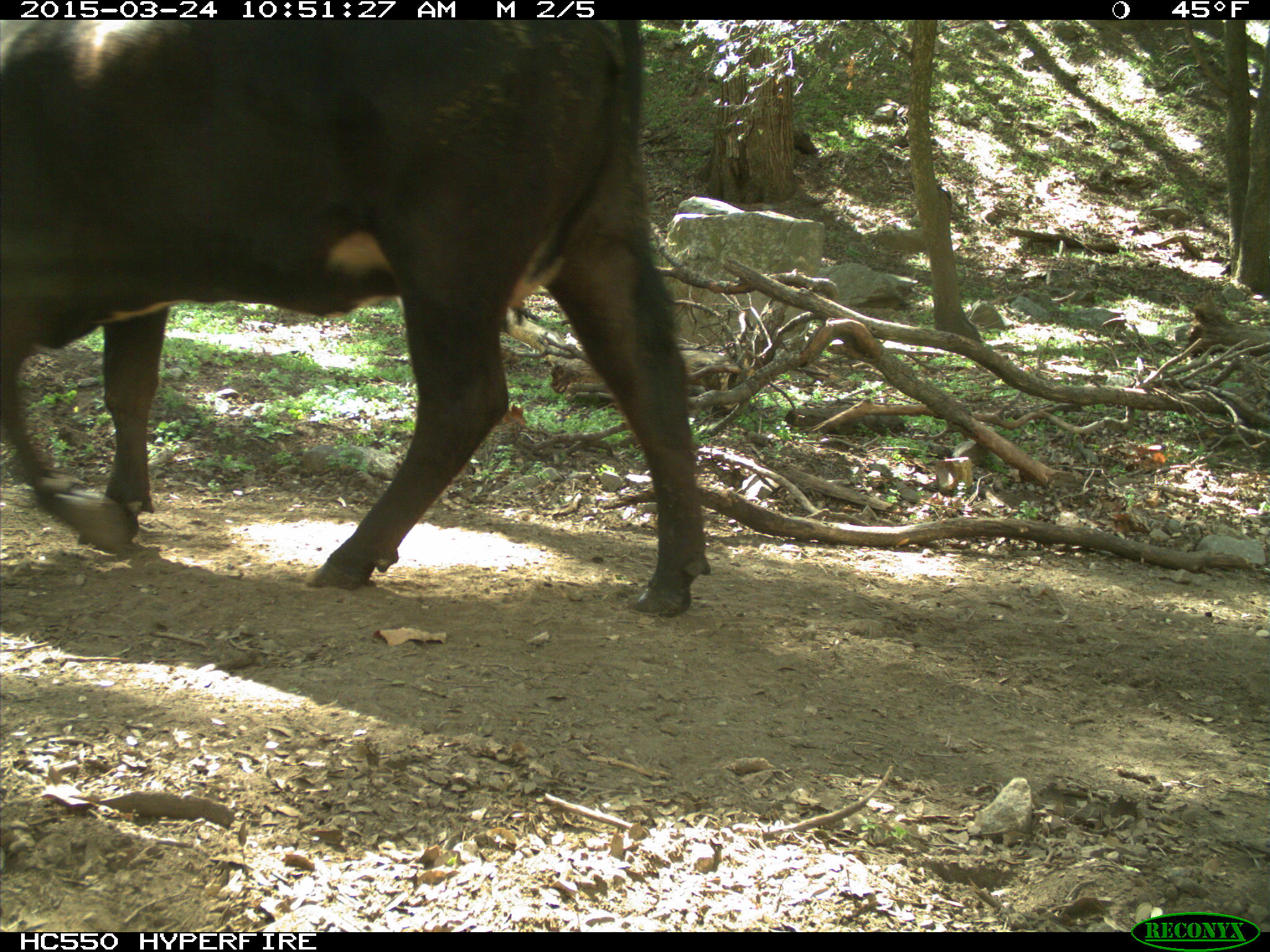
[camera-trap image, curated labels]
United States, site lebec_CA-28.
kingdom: Animalia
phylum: Chordata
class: Mammalia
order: Artiodactyla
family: Bovidae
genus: Bos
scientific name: Bos taurus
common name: domestic cow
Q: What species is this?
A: Bos taurus (domestic cow).